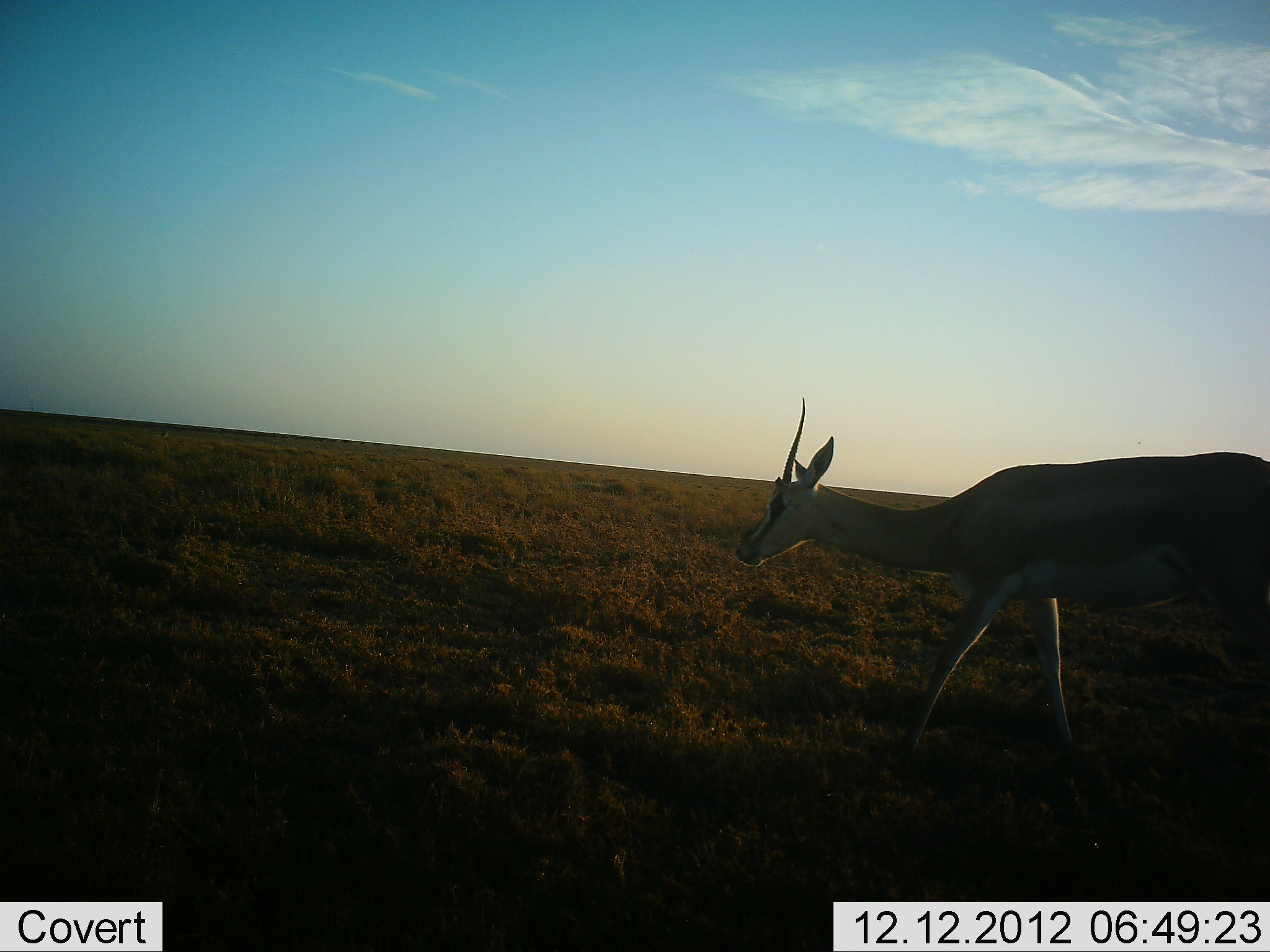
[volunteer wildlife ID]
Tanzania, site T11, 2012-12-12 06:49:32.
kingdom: Animalia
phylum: Chordata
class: Mammalia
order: Artiodactyla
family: Bovidae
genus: Nanger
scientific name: Nanger granti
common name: grant's gazelle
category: gazellegrants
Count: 1.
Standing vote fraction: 17%.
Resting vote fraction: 0%.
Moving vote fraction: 83%.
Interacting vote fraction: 0%.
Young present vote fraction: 0%.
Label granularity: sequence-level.